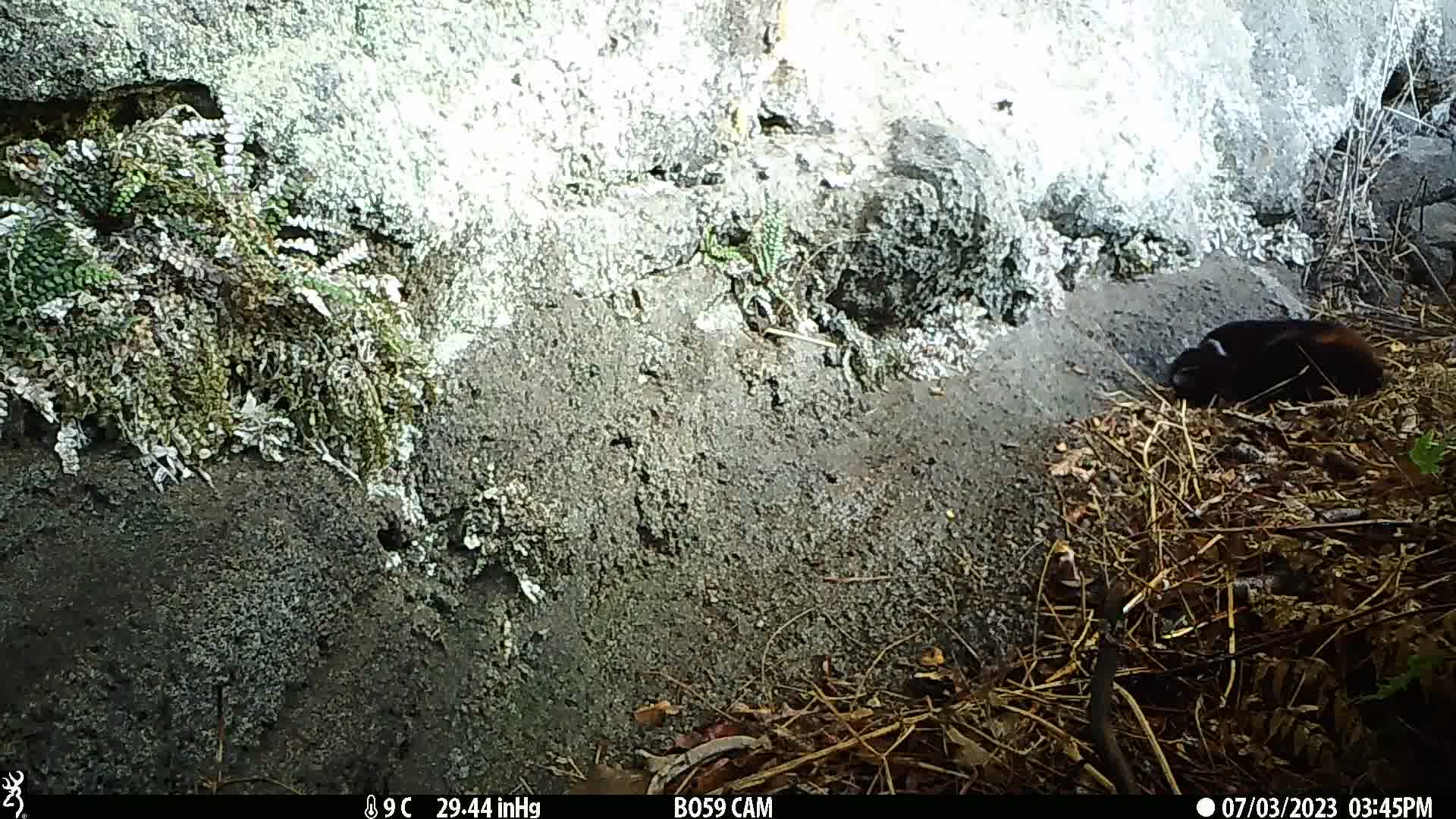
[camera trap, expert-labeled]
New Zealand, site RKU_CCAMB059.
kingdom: Animalia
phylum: Chordata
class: Mammalia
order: Carnivora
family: Felidae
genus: Felis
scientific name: Felis catus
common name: domestic cat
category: cat